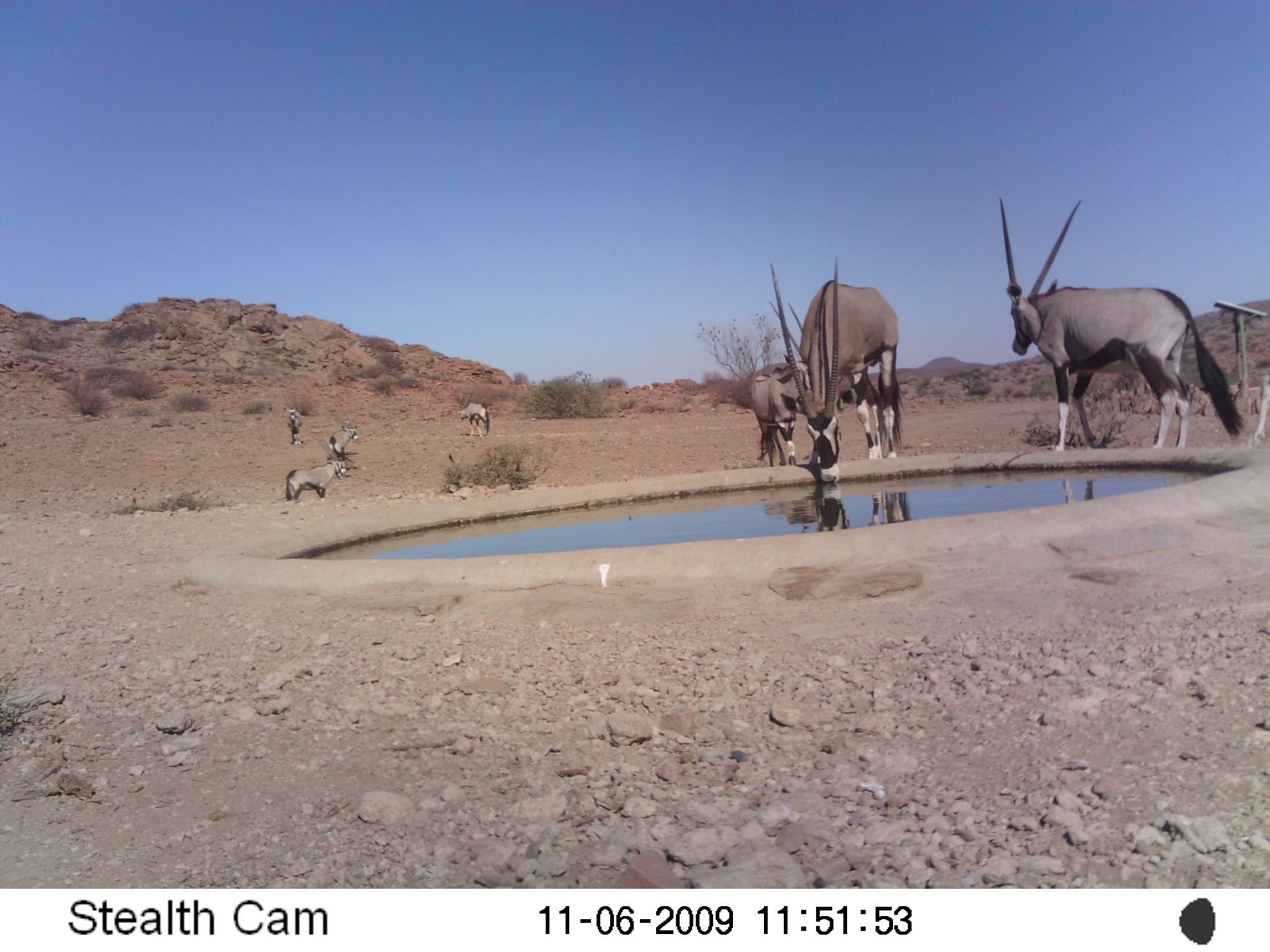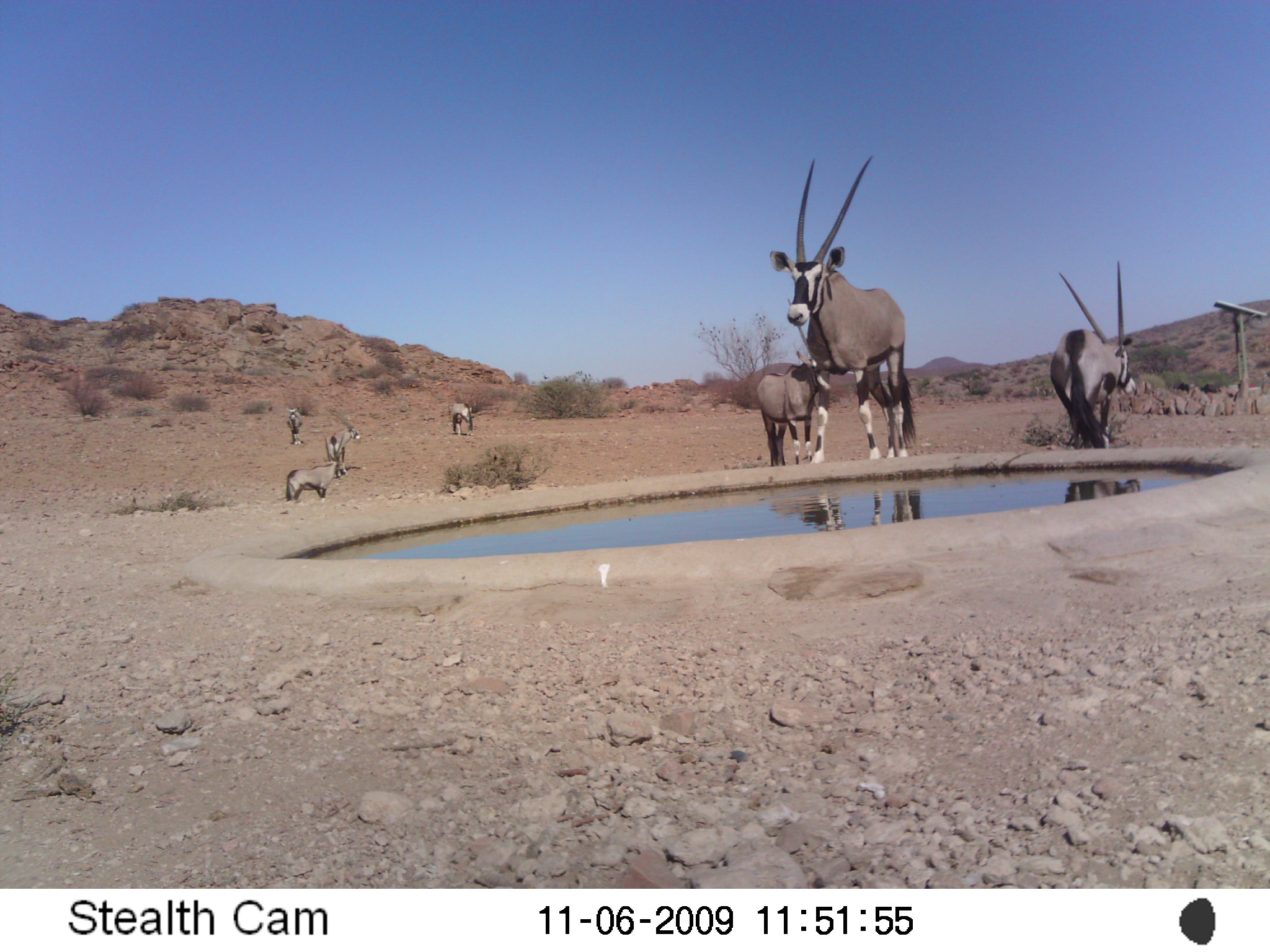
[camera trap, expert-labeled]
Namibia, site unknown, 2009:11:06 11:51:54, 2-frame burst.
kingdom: Animalia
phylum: Chordata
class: Mammalia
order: Artiodactyla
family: Bovidae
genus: Oryx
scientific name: Oryx gazella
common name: gemsbok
Oryx gazella (gemsbok).